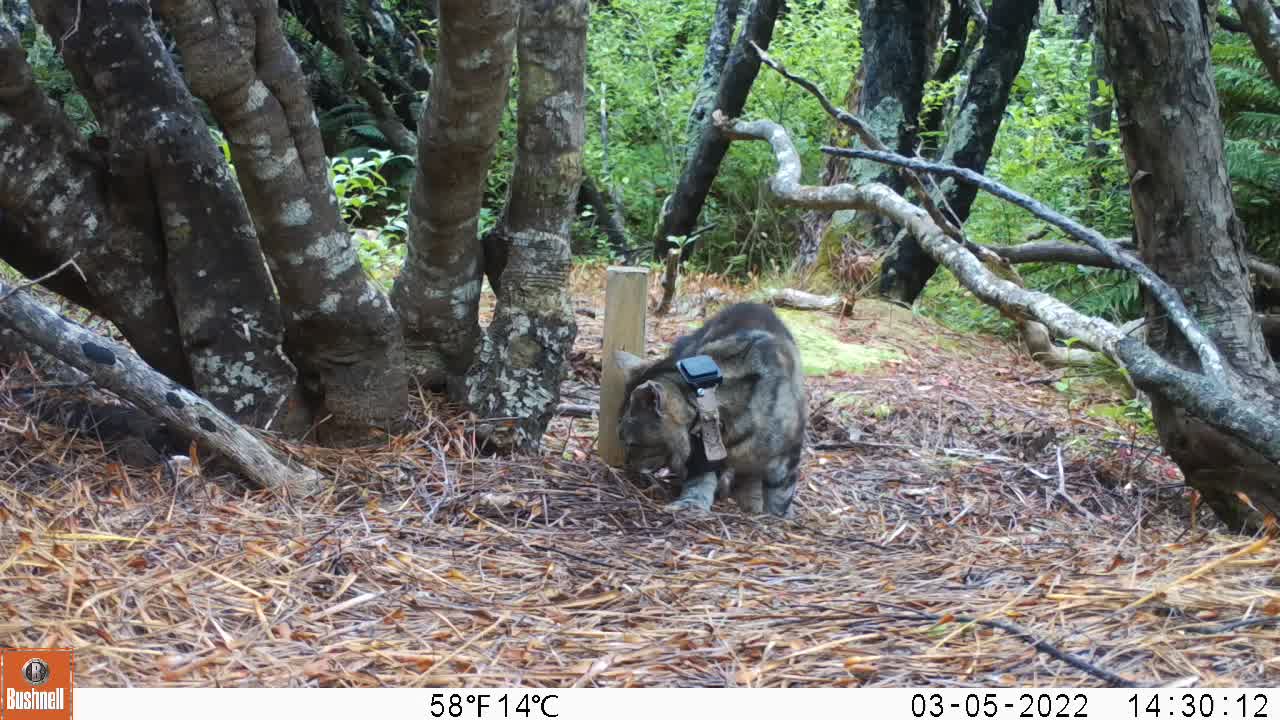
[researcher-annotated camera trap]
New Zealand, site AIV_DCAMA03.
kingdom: Animalia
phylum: Chordata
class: Mammalia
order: Carnivora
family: Felidae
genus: Felis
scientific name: Felis catus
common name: domestic cat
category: cat